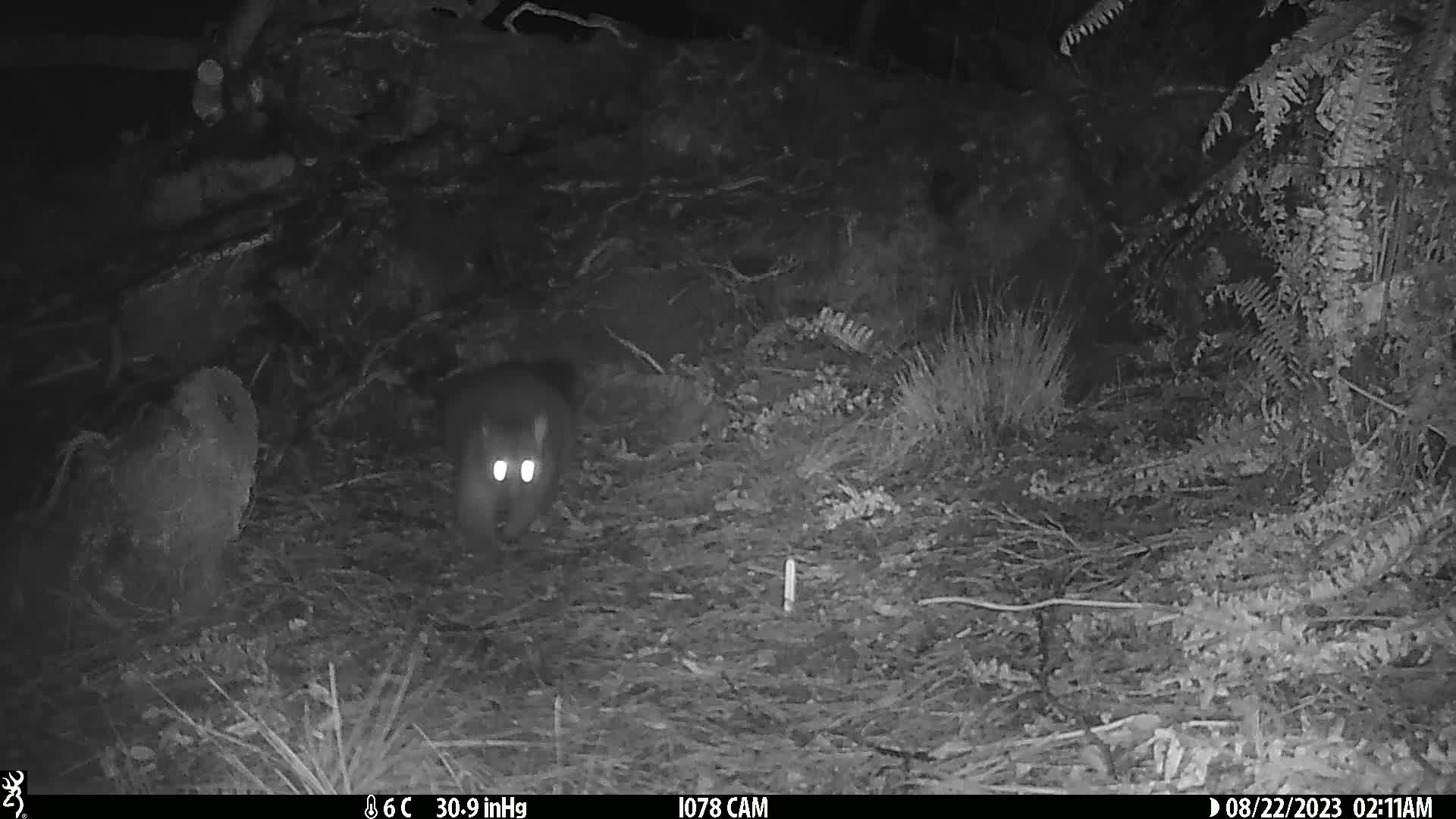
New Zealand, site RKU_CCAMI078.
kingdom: Animalia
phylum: Chordata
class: Mammalia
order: Diprotodontia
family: Phalangeridae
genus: Trichosurus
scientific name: Trichosurus vulpecula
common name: common brushtail possum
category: possum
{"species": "possum (common brushtail possum) (Trichosurus vulpecula)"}